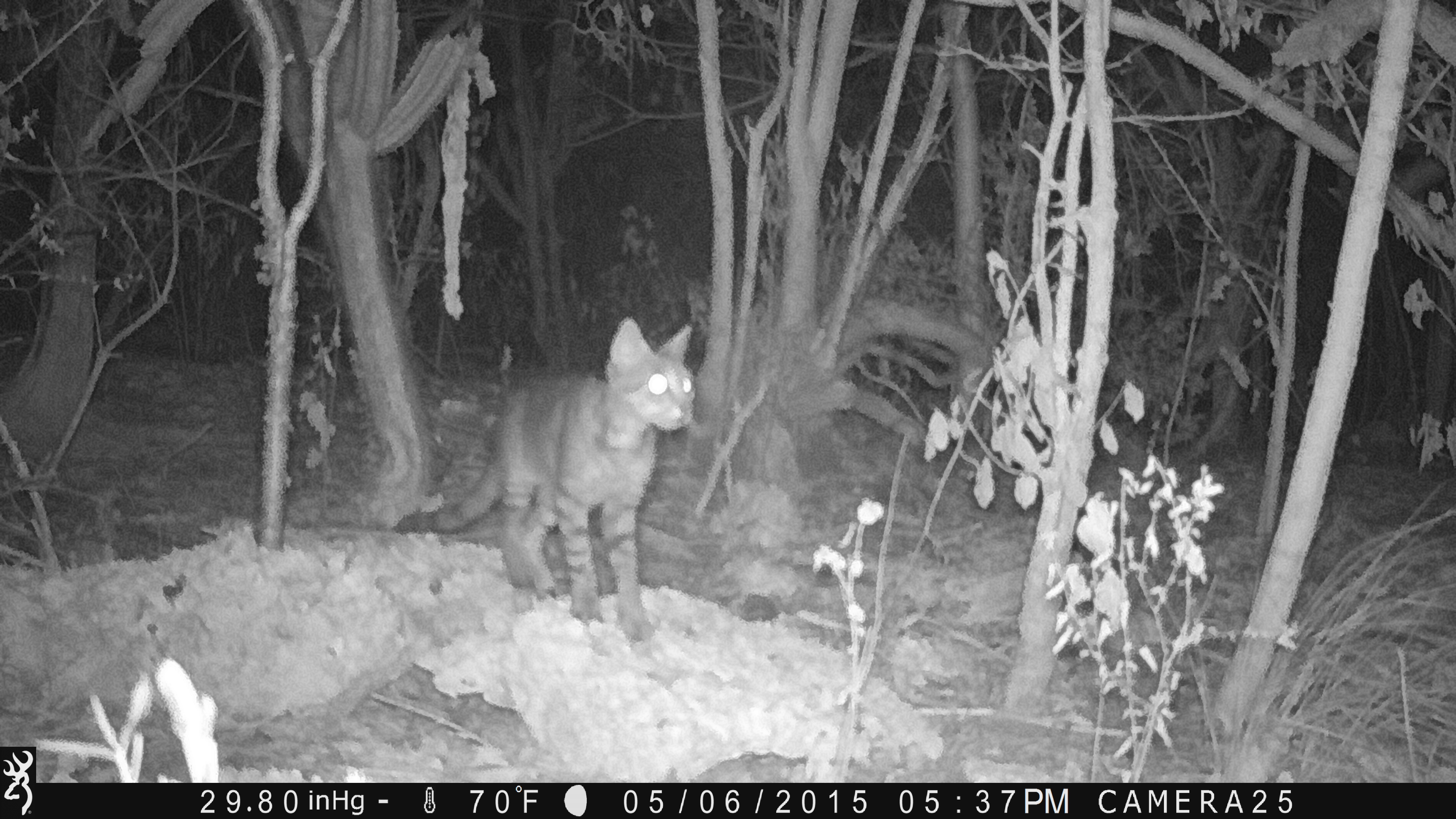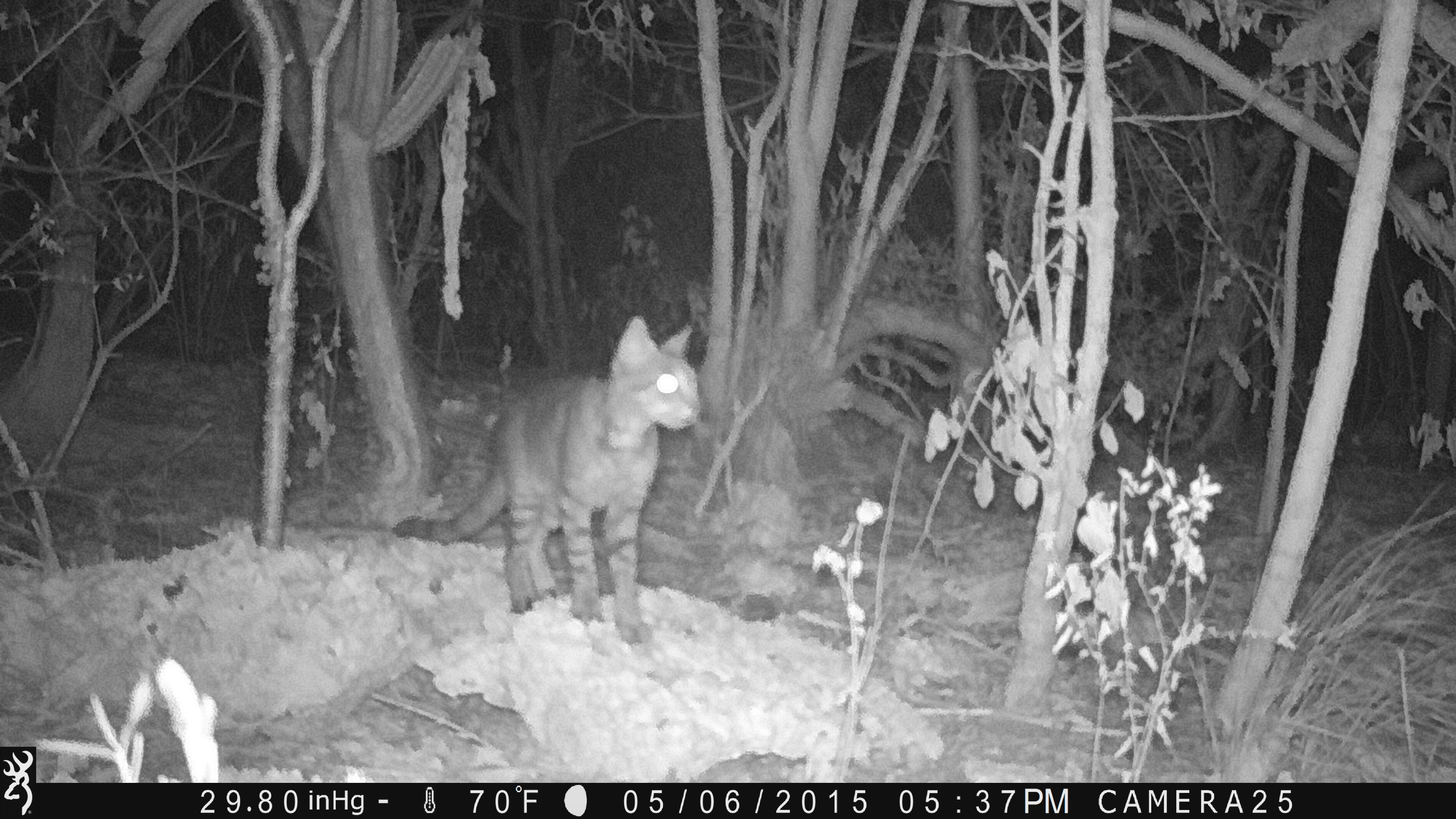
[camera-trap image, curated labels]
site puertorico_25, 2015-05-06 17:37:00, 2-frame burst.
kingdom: Animalia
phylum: Chordata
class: Mammalia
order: Carnivora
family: Felidae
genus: Felis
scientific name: Felis catus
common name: cat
Cat (Felis catus).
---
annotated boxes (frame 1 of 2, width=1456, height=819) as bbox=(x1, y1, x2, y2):
cat: bbox=(400, 319, 696, 644)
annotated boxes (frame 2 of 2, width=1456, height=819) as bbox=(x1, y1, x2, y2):
cat: bbox=(387, 318, 704, 644)